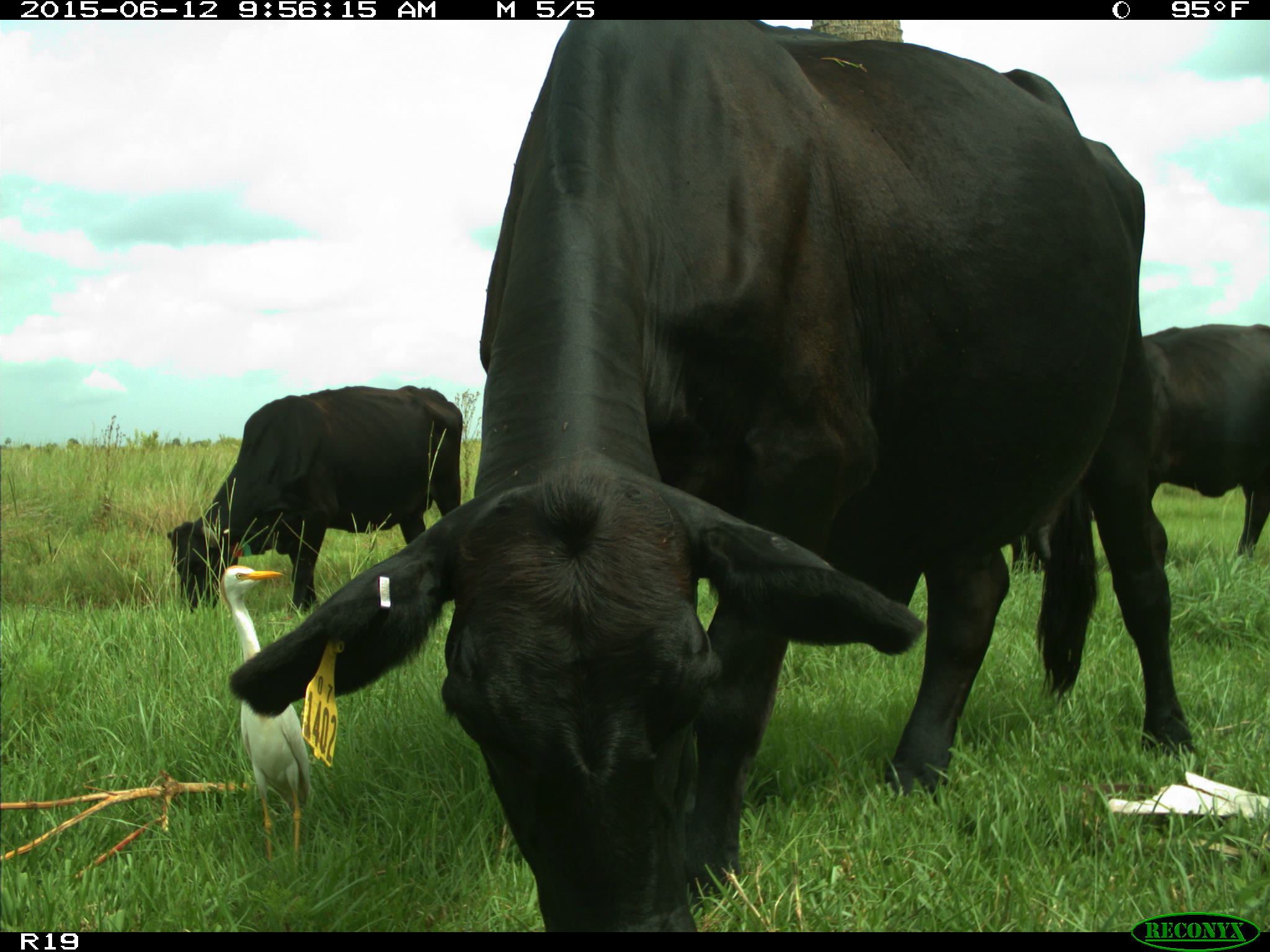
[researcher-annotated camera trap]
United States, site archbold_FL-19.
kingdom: Animalia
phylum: Chordata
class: Mammalia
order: Artiodactyla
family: Bovidae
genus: Bos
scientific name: Bos taurus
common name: domestic cow